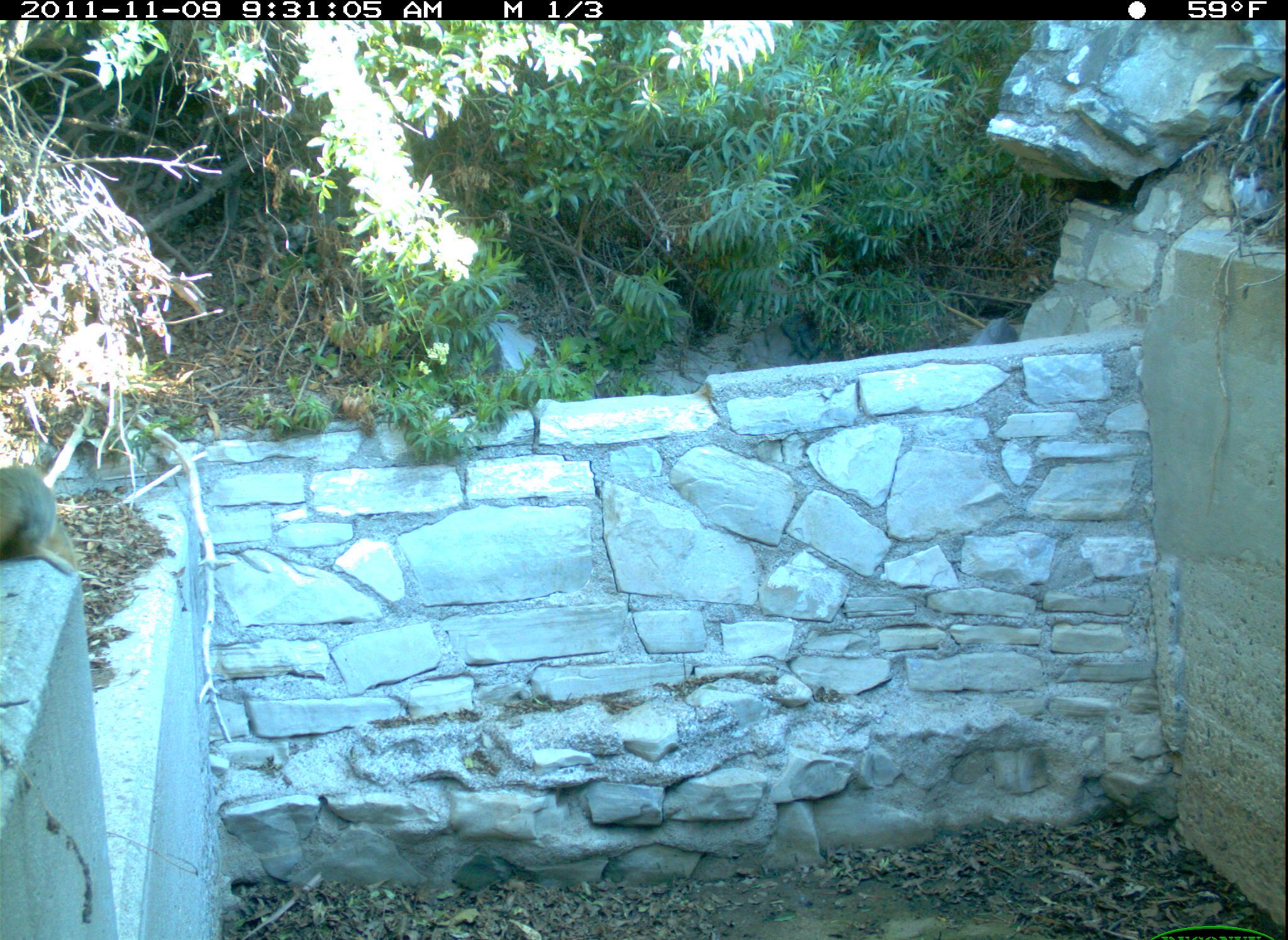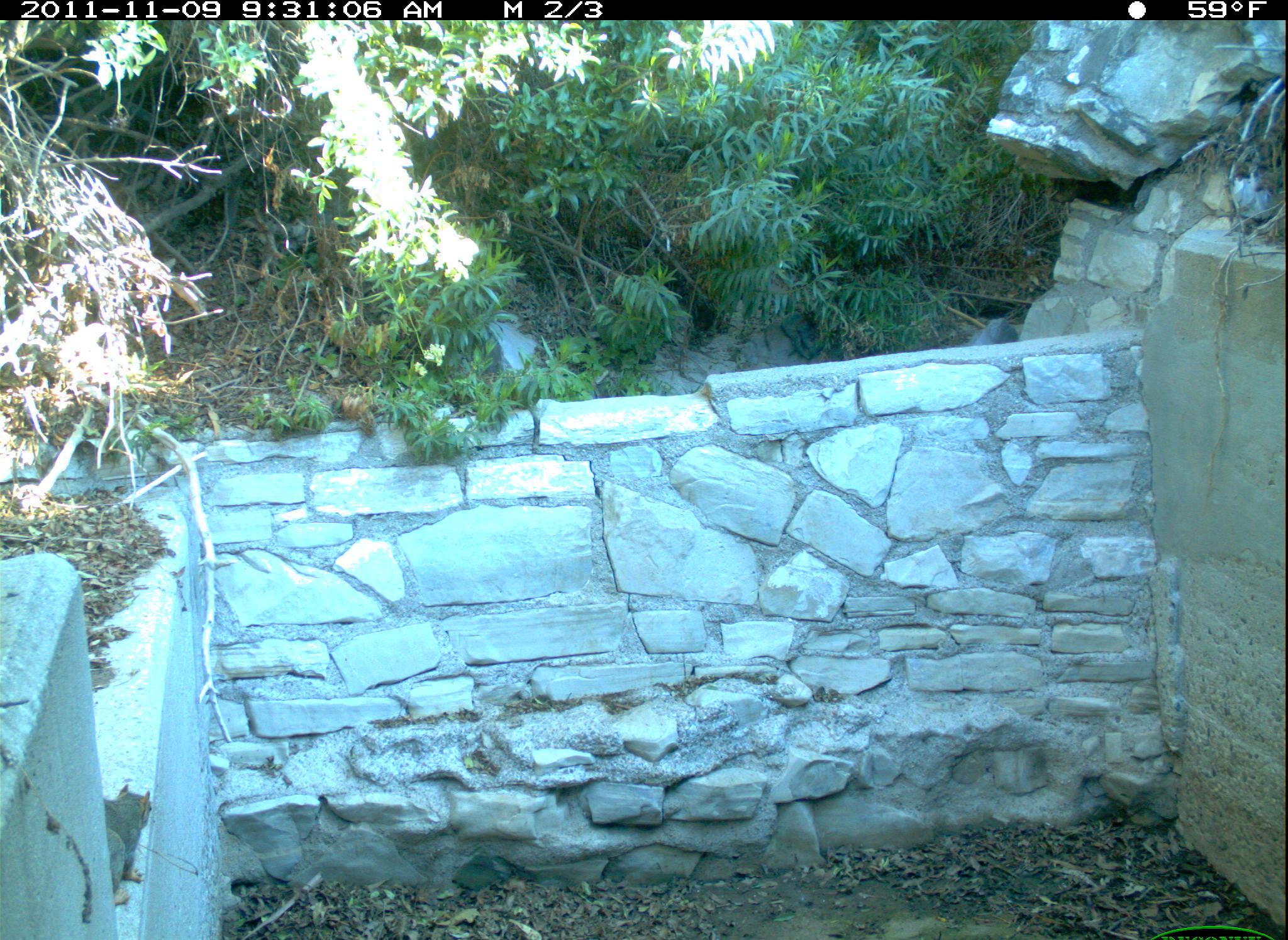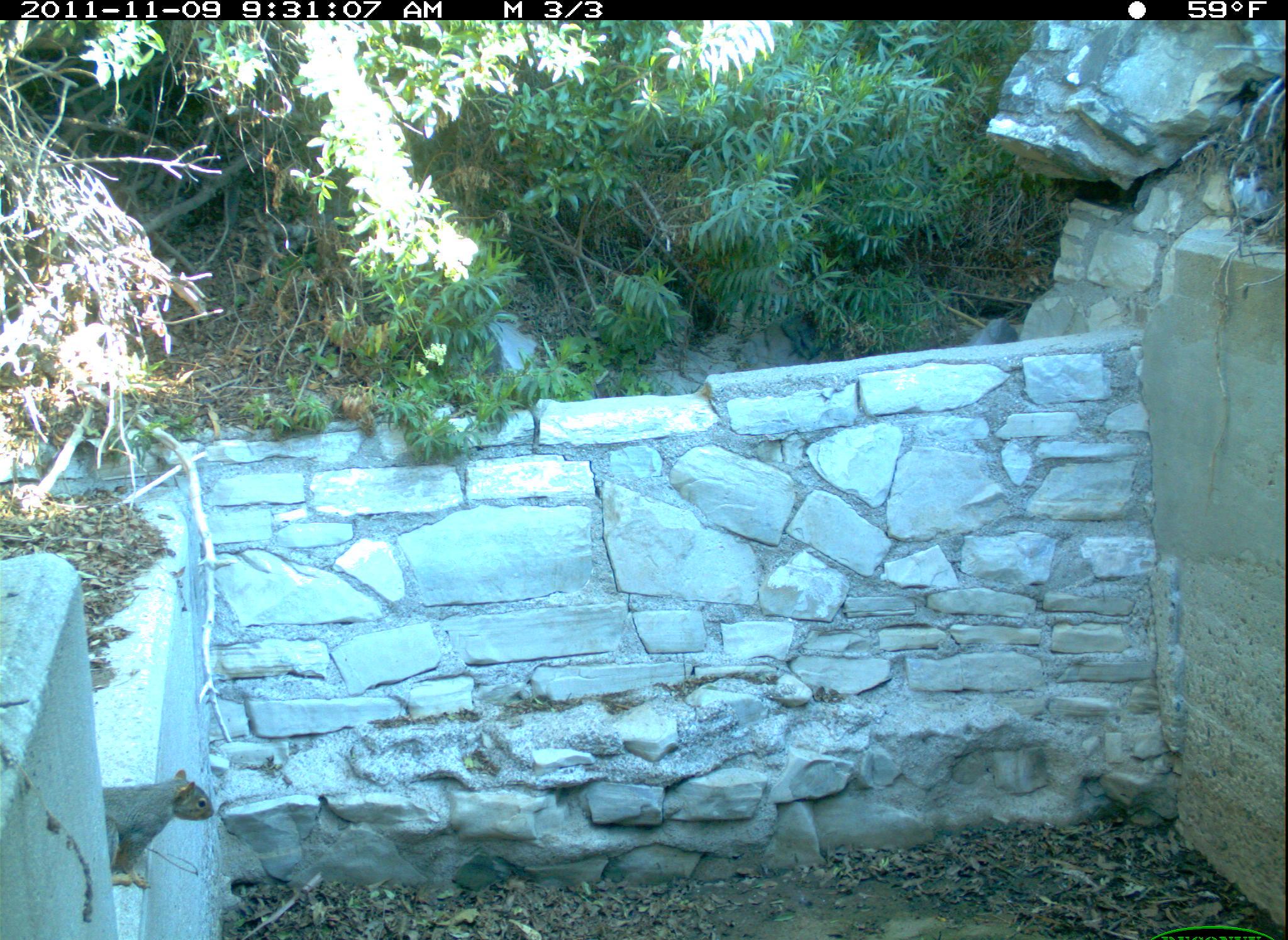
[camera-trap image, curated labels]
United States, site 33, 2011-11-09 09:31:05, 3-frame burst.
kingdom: Animalia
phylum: Chordata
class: Mammalia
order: Rodentia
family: Sciuridae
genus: Sciurus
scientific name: Sciurus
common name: squirrel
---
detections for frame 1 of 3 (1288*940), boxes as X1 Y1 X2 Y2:
squirrel: 2 457 80 583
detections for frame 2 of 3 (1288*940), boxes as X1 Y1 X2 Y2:
squirrel: 80 770 163 918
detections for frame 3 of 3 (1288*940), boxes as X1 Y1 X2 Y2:
squirrel: 89 752 227 899